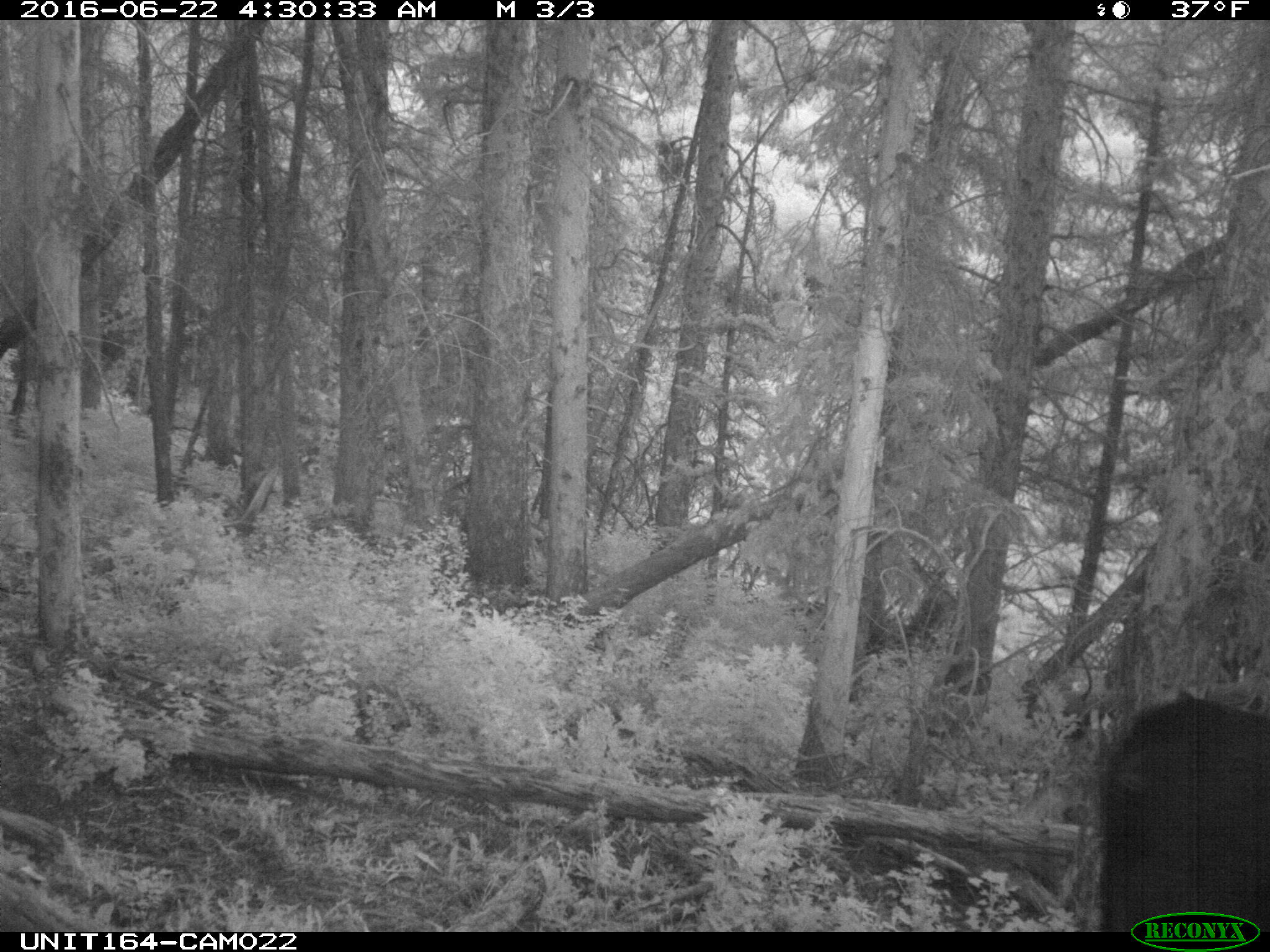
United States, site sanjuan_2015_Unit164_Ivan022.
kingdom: Animalia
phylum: Chordata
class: Mammalia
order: Artiodactyla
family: Bovidae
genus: Bos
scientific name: Bos taurus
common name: domestic cow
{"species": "Bos taurus (domestic cow)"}